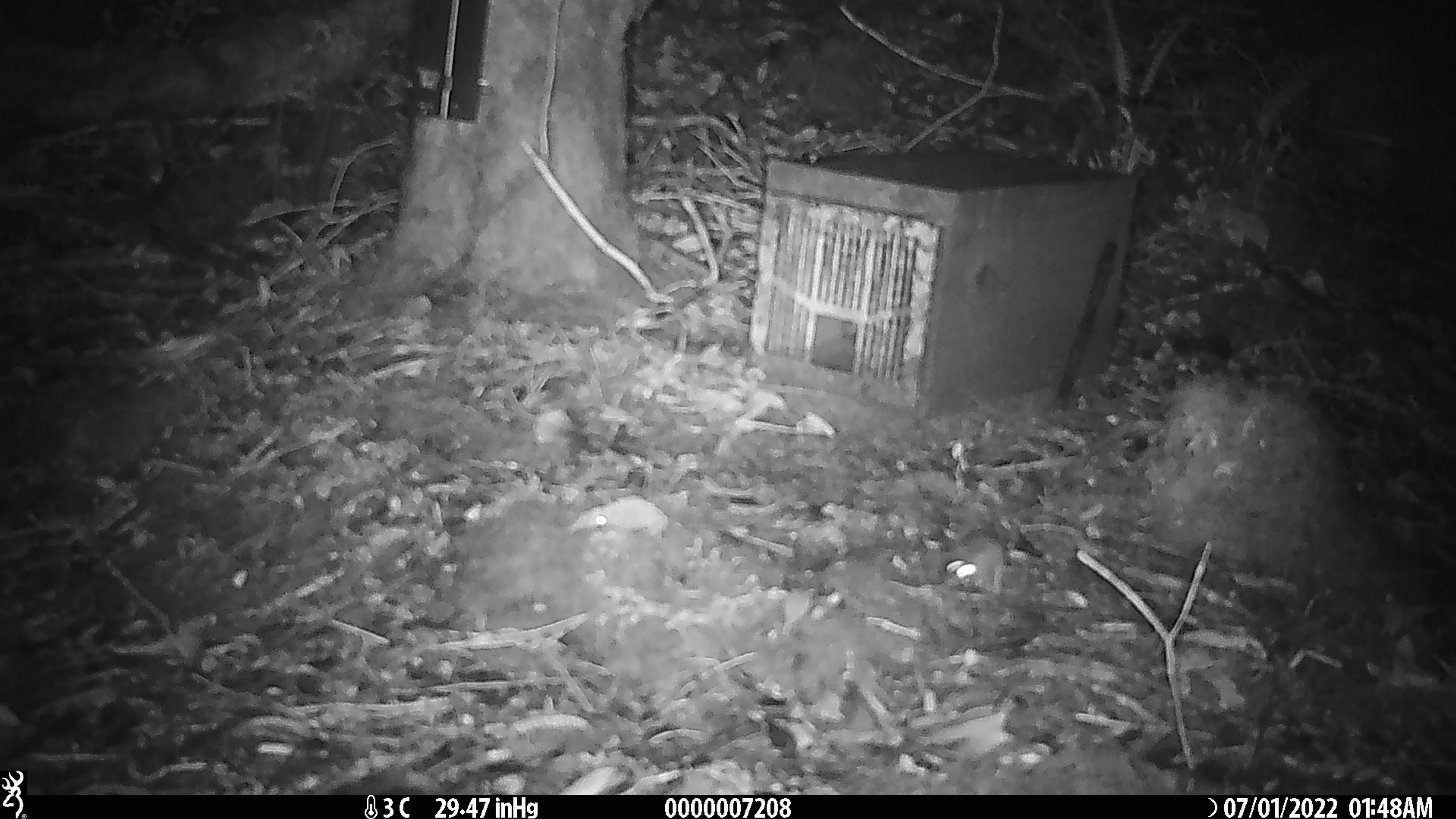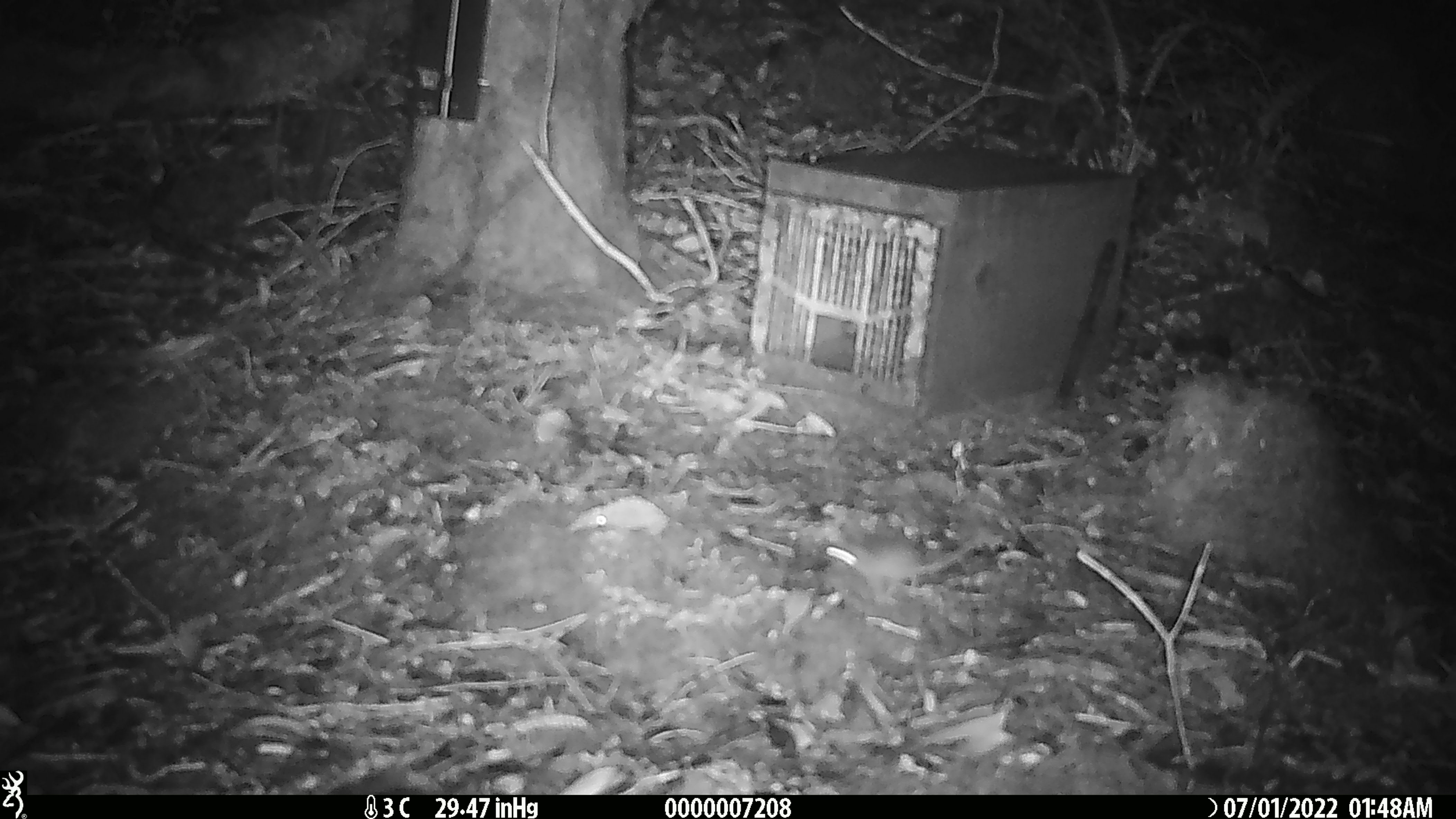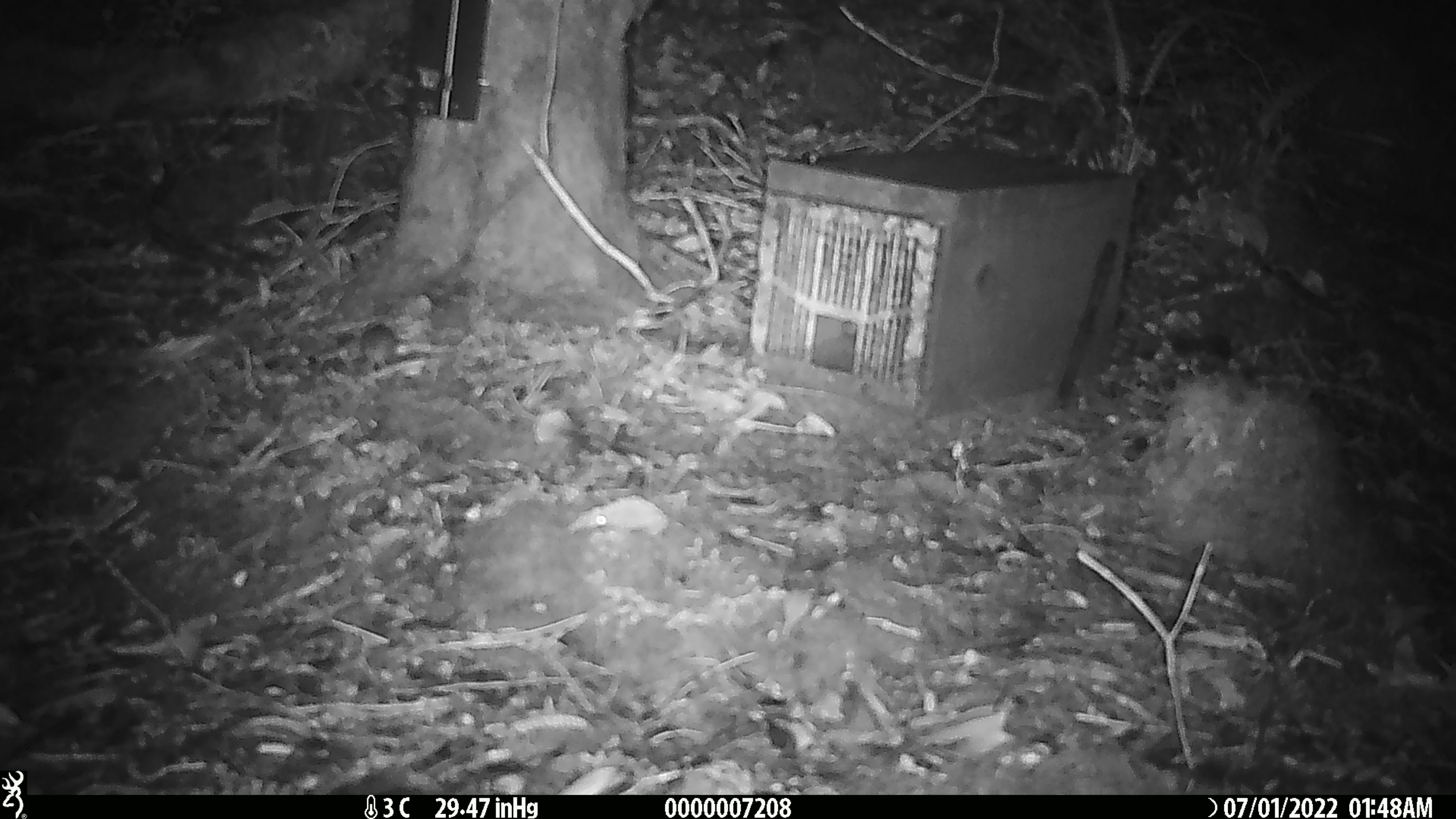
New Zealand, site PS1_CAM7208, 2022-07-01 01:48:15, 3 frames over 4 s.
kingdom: Animalia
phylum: Chordata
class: Mammalia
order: Rodentia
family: Muridae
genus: Mus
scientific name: Mus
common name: mouse